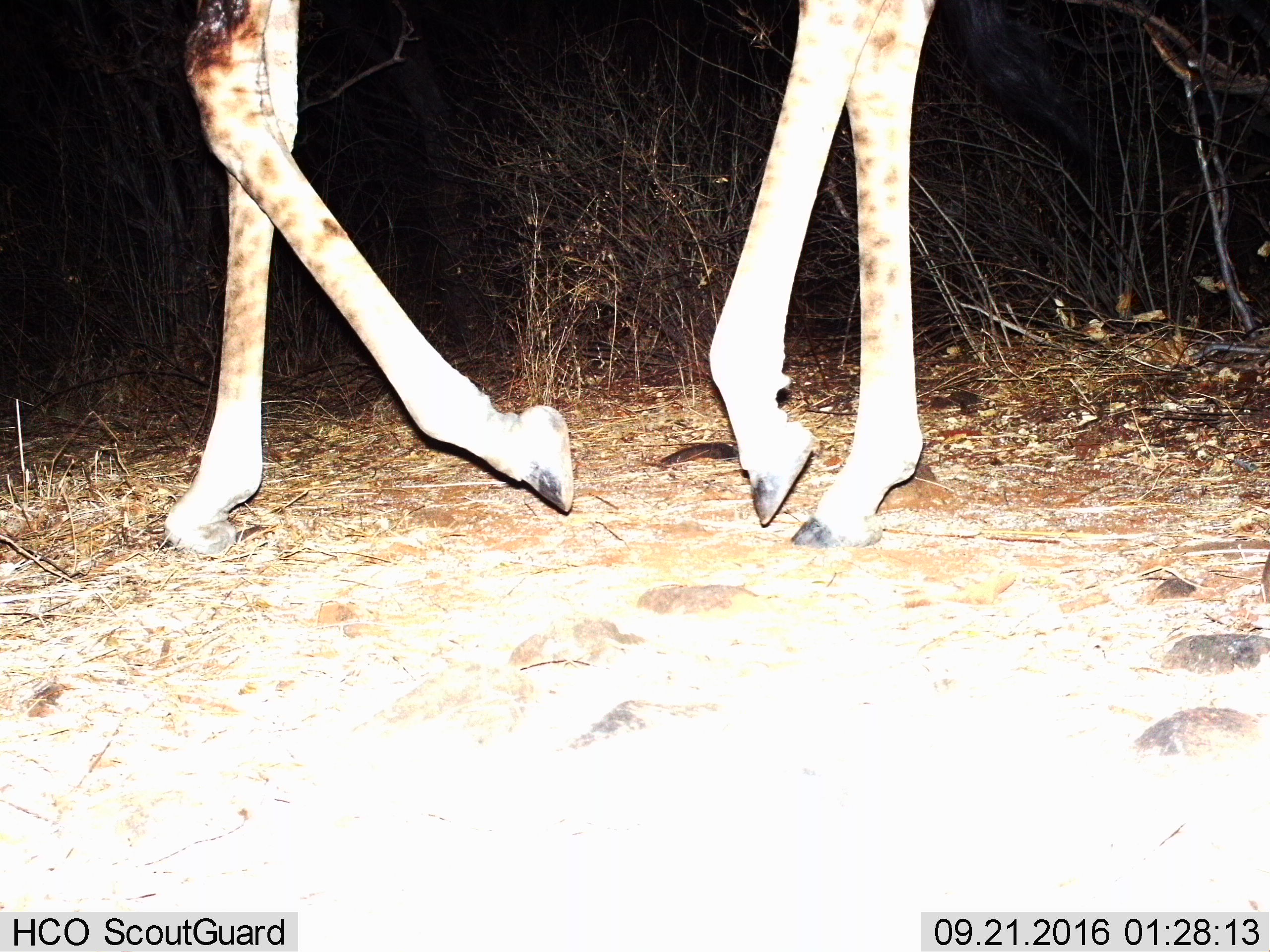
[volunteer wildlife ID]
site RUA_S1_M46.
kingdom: Animalia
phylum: Chordata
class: Mammalia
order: Artiodactyla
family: Giraffidae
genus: Giraffa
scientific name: Giraffa camelopardalis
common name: giraffe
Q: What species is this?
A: Giraffe (Giraffa camelopardalis).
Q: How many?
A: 1.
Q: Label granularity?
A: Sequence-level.